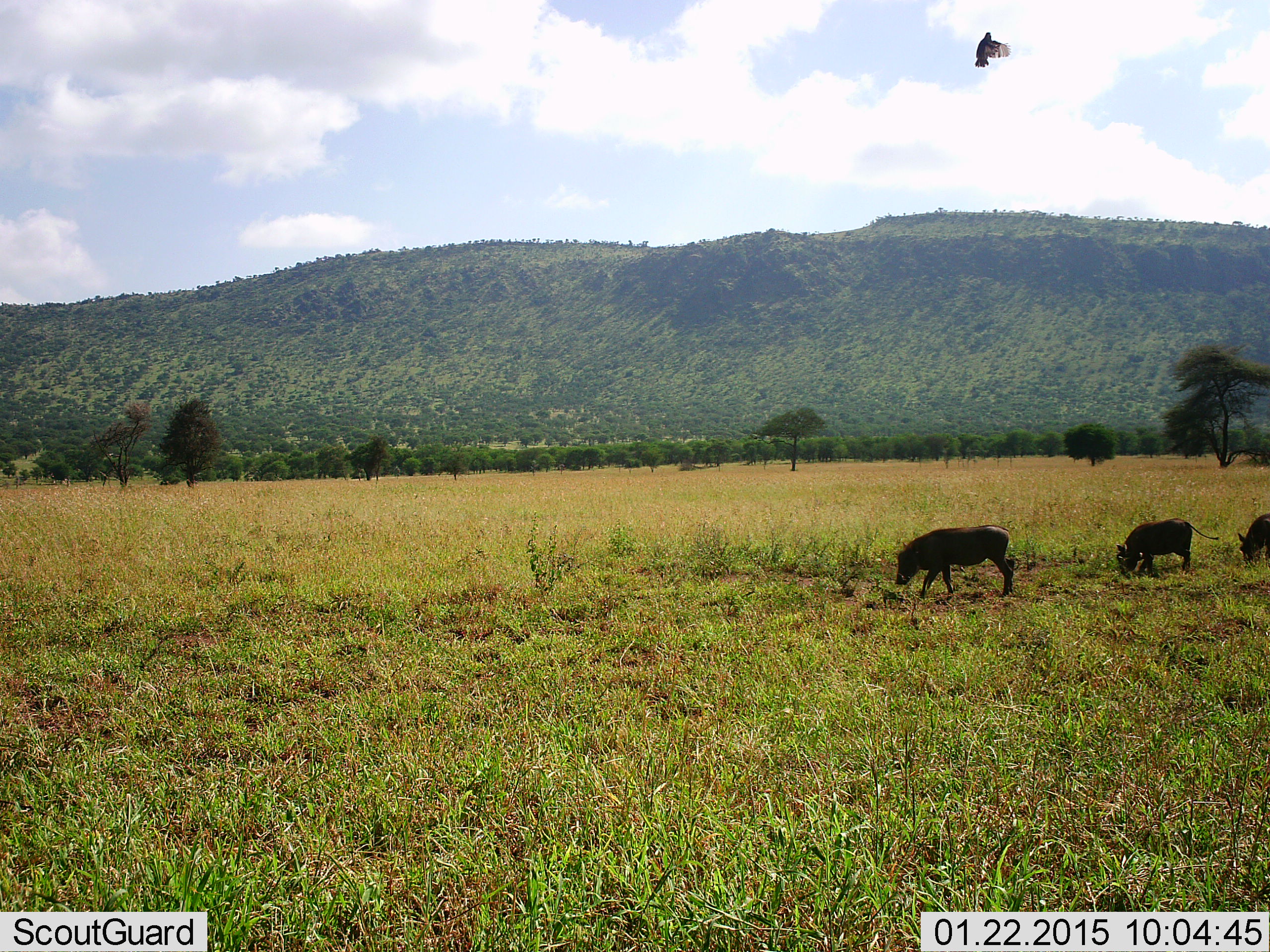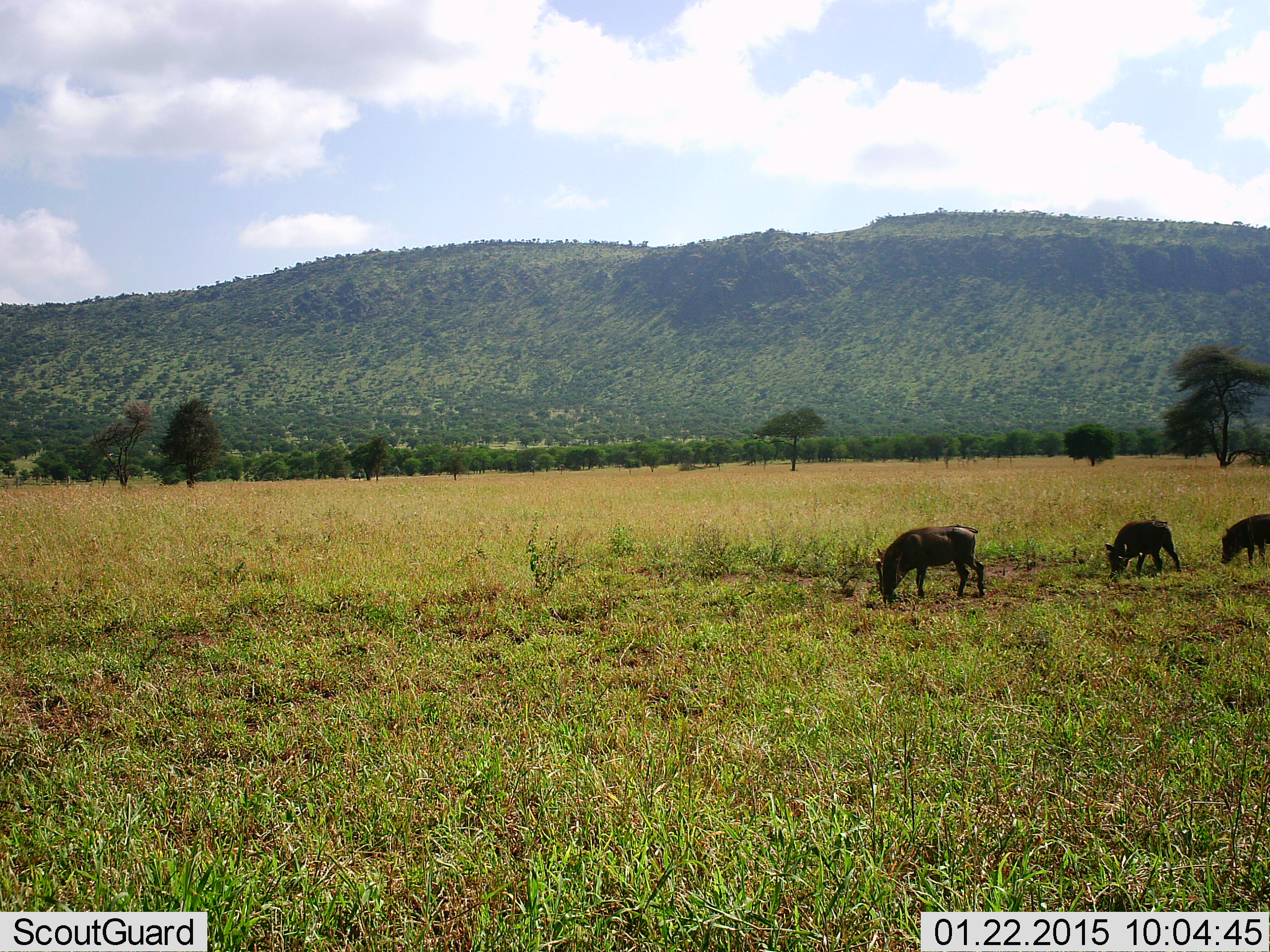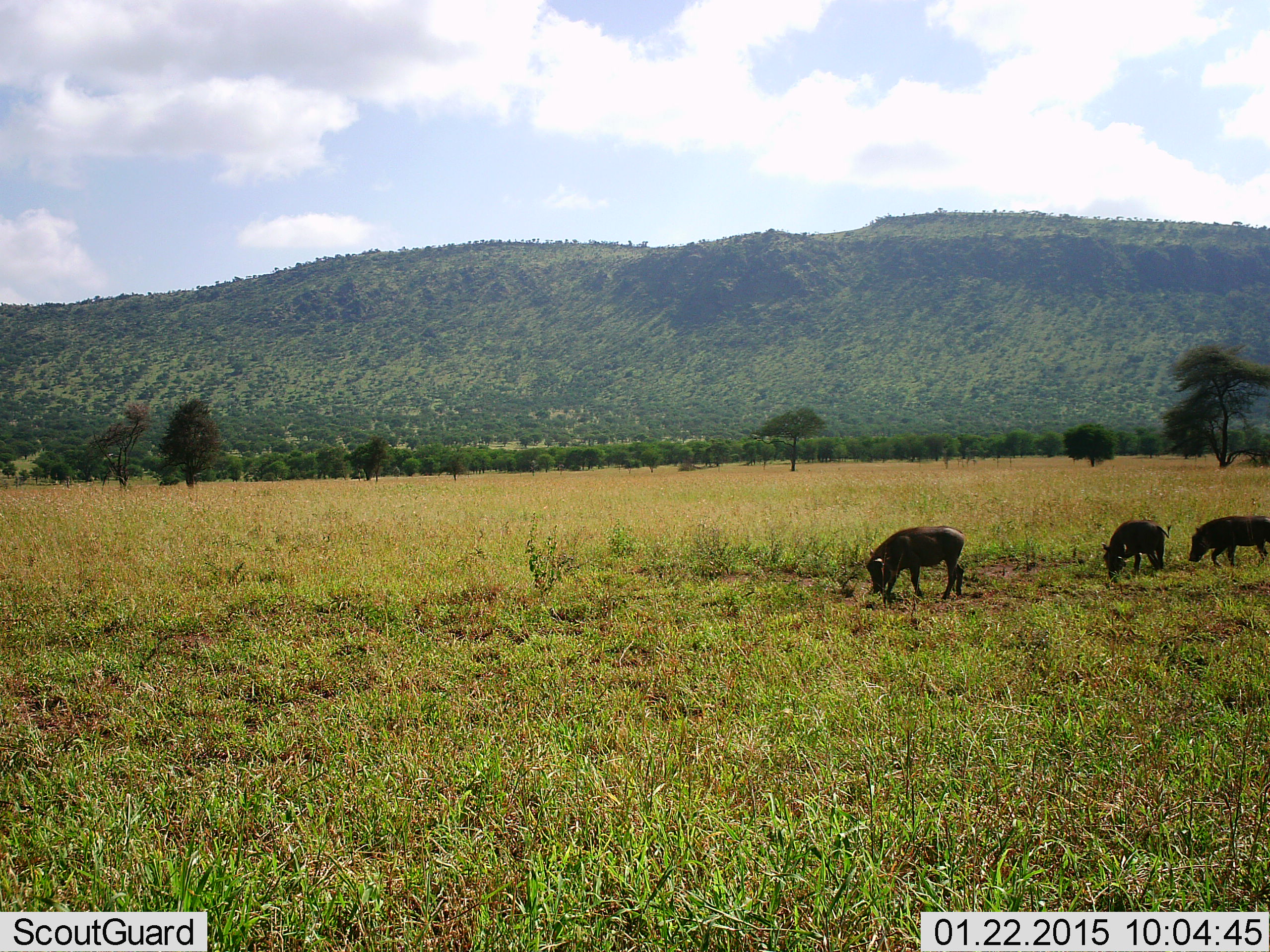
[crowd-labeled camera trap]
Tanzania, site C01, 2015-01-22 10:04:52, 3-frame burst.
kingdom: Animalia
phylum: Chordata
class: Mammalia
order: Artiodactyla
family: Suidae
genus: Phacochoerus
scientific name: Phacochoerus africanus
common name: warthog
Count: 3.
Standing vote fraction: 7%.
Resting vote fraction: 0%.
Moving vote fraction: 27%.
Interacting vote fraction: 0%.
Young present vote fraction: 27%.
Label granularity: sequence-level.